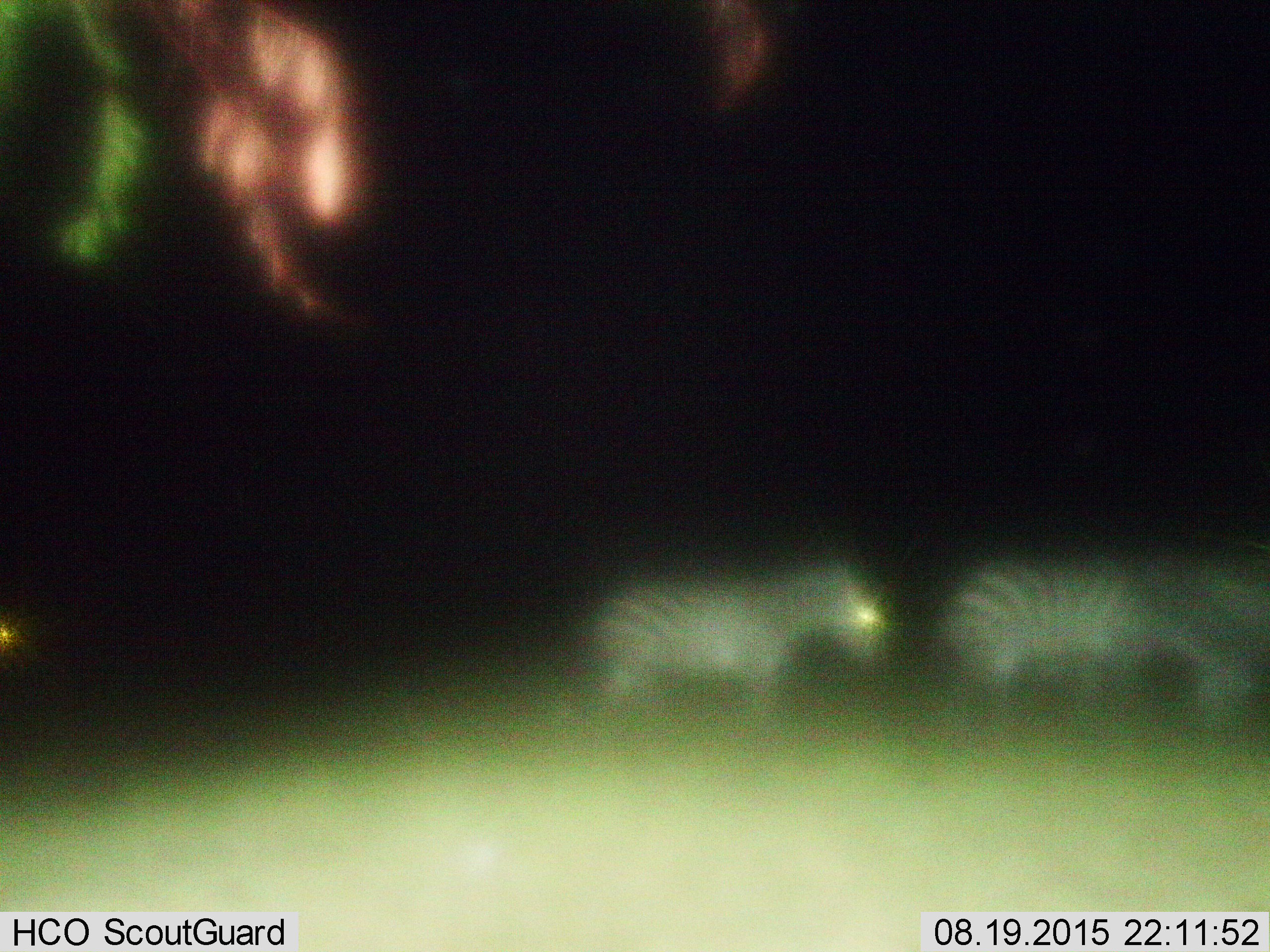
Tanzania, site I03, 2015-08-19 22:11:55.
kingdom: Animalia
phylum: Chordata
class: Mammalia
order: Perissodactyla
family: Equidae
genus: Equus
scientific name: Equus quagga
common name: plains zebra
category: zebra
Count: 3.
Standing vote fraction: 70%.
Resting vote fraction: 0%.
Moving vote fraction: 40%.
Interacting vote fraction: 0%.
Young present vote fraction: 0%.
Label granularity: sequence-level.